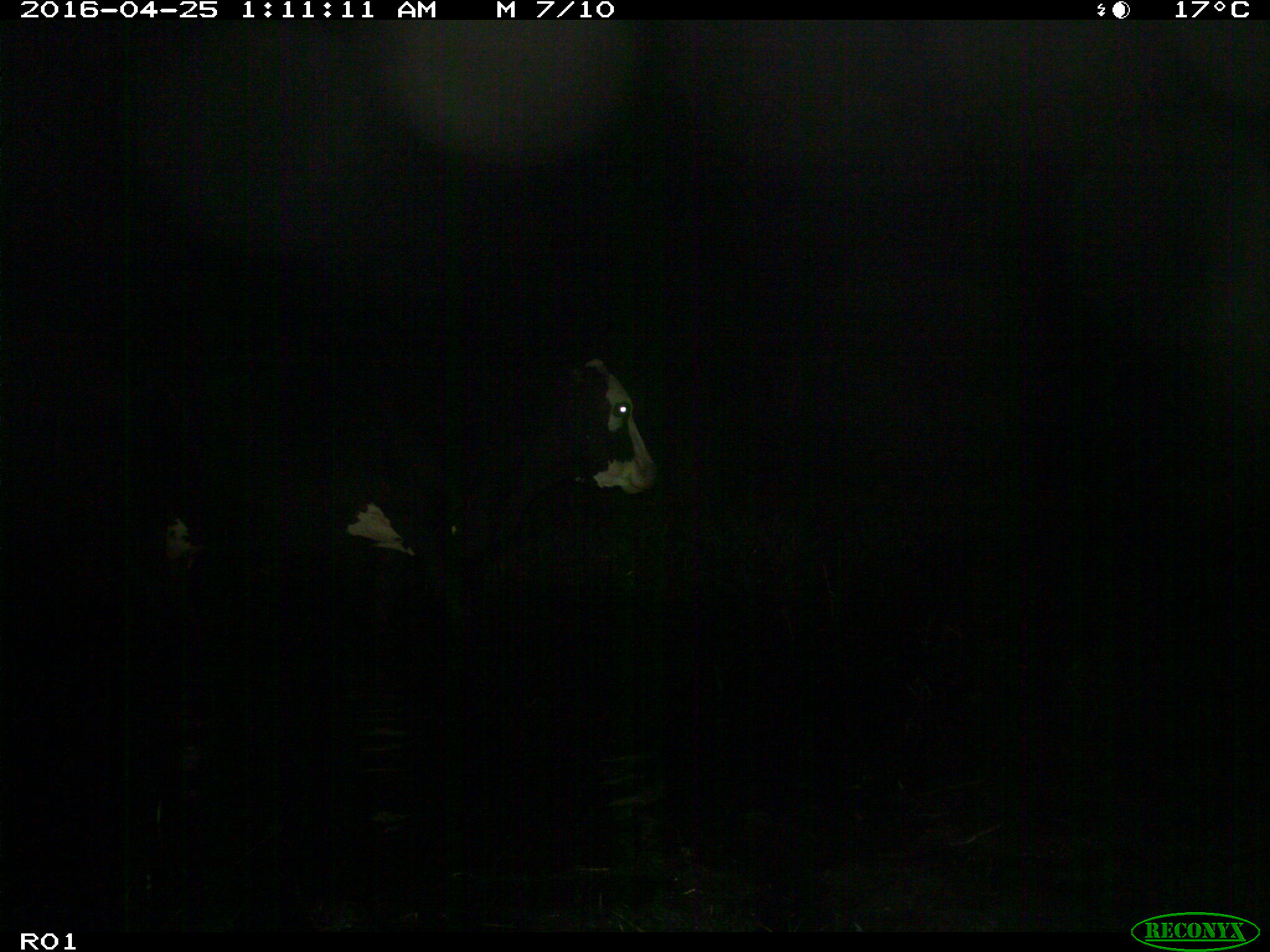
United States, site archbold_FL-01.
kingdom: Animalia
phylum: Chordata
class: Mammalia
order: Artiodactyla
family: Bovidae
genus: Bos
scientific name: Bos taurus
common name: domestic cow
Bos taurus (domestic cow).